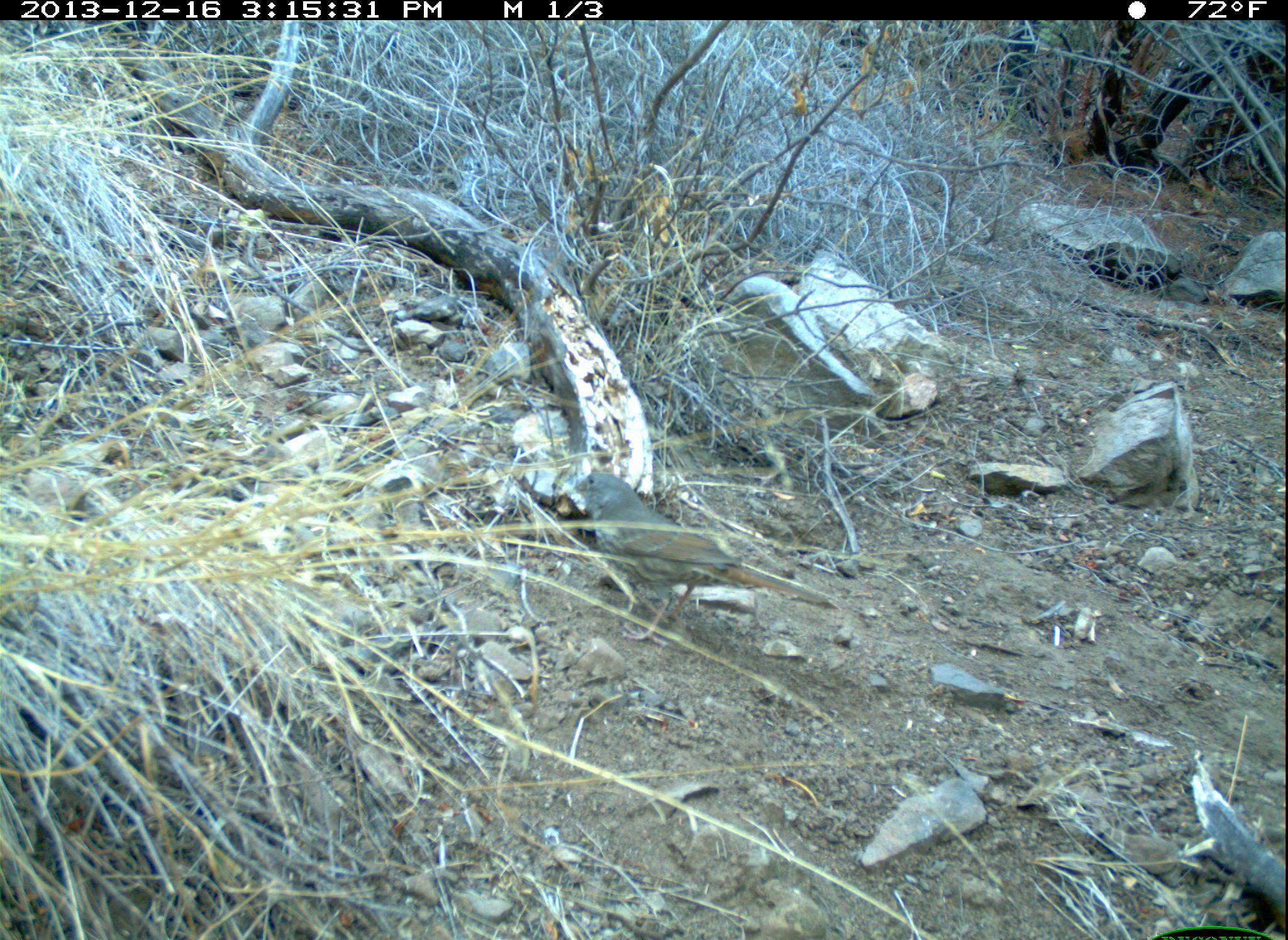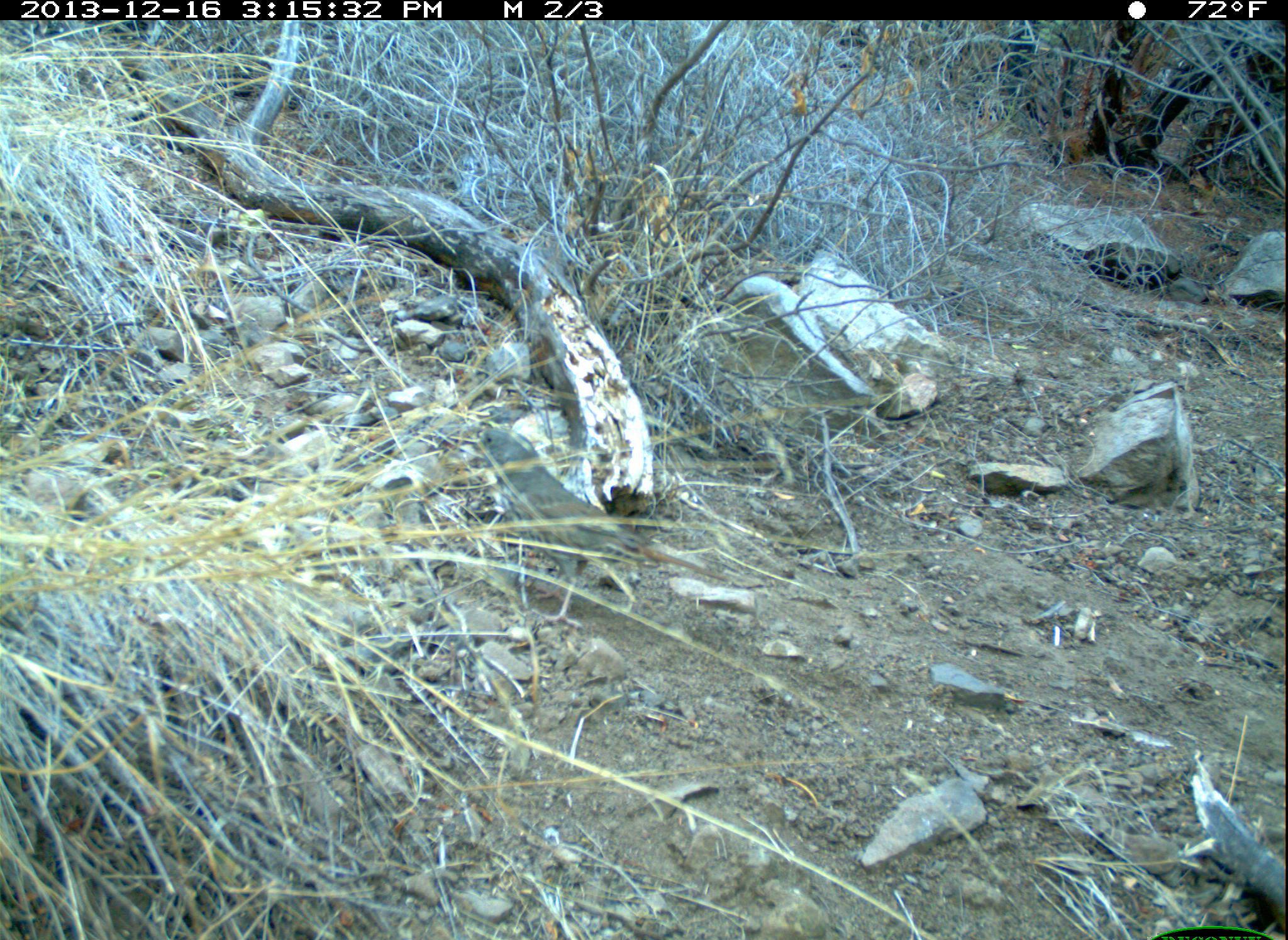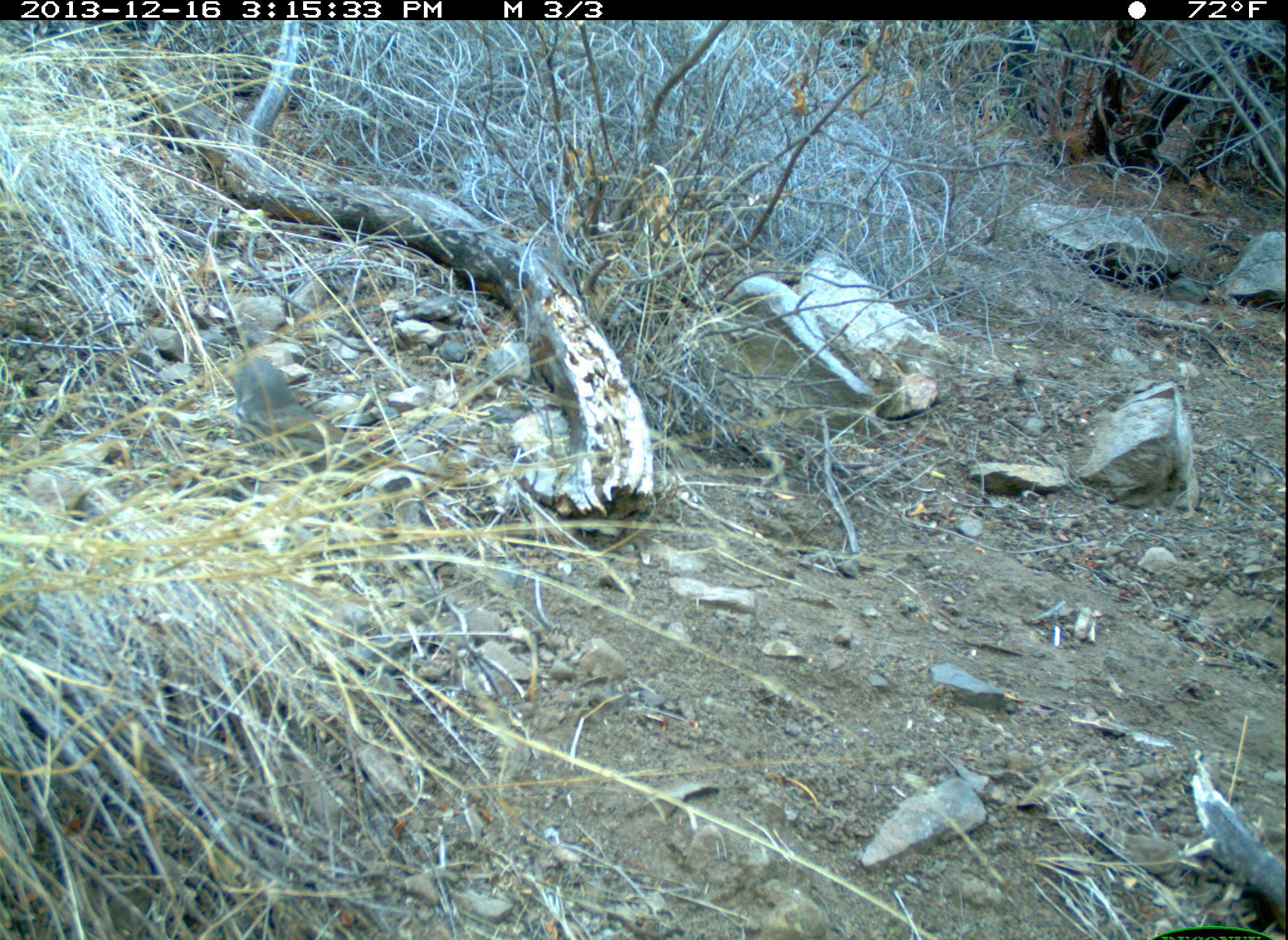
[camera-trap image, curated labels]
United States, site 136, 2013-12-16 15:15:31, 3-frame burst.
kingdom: Animalia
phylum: Chordata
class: Aves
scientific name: Aves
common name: bird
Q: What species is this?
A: Bird (Aves).